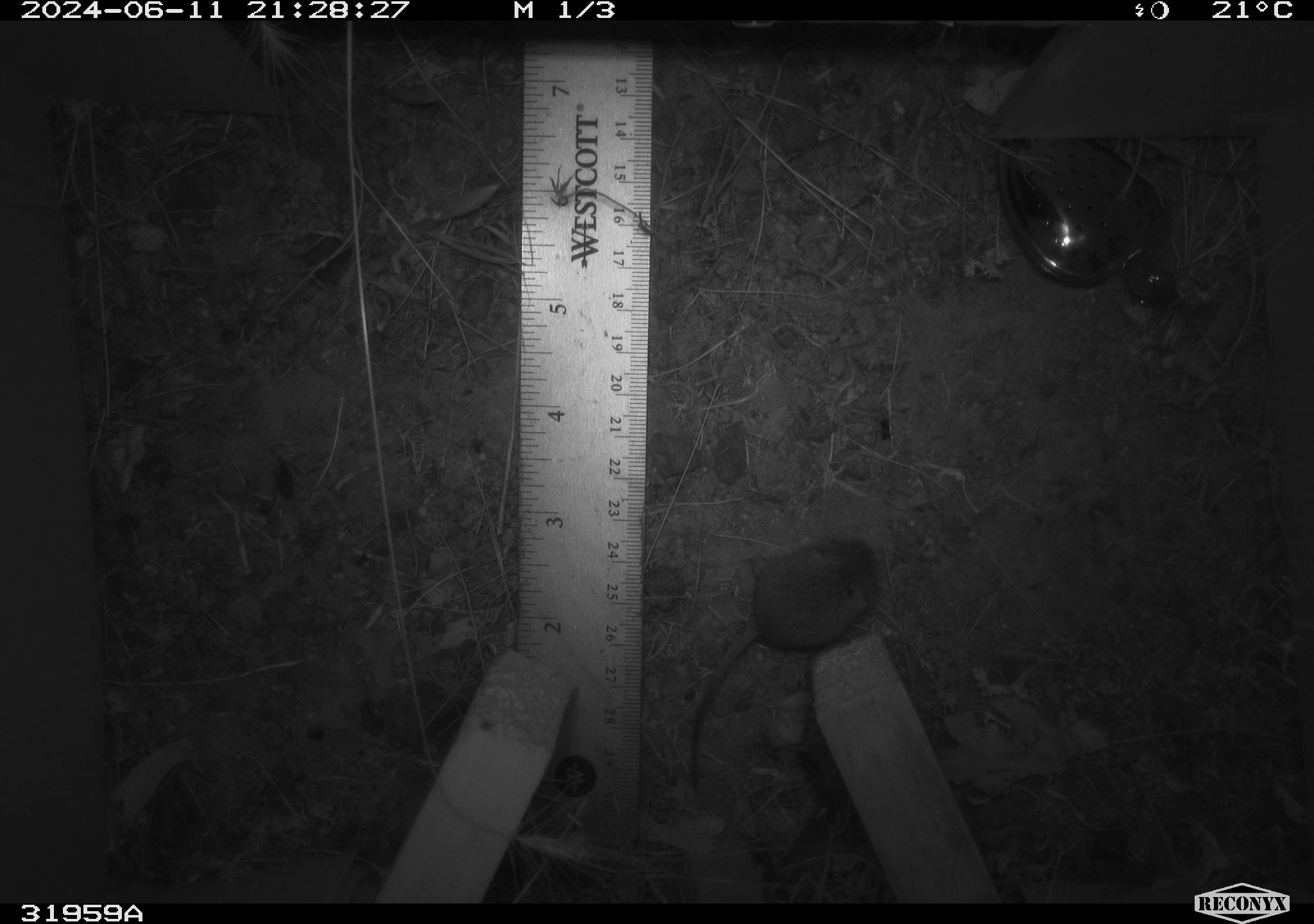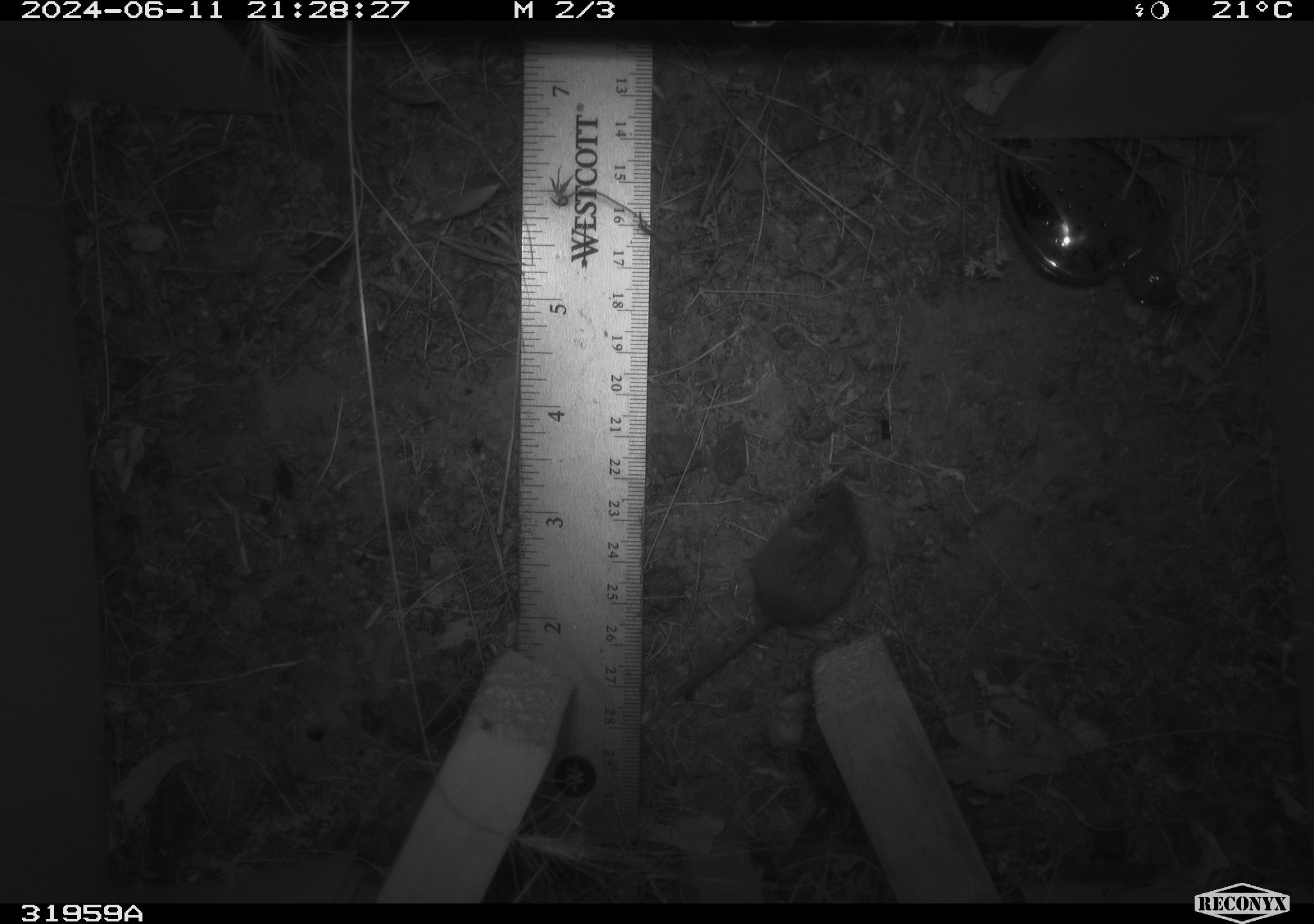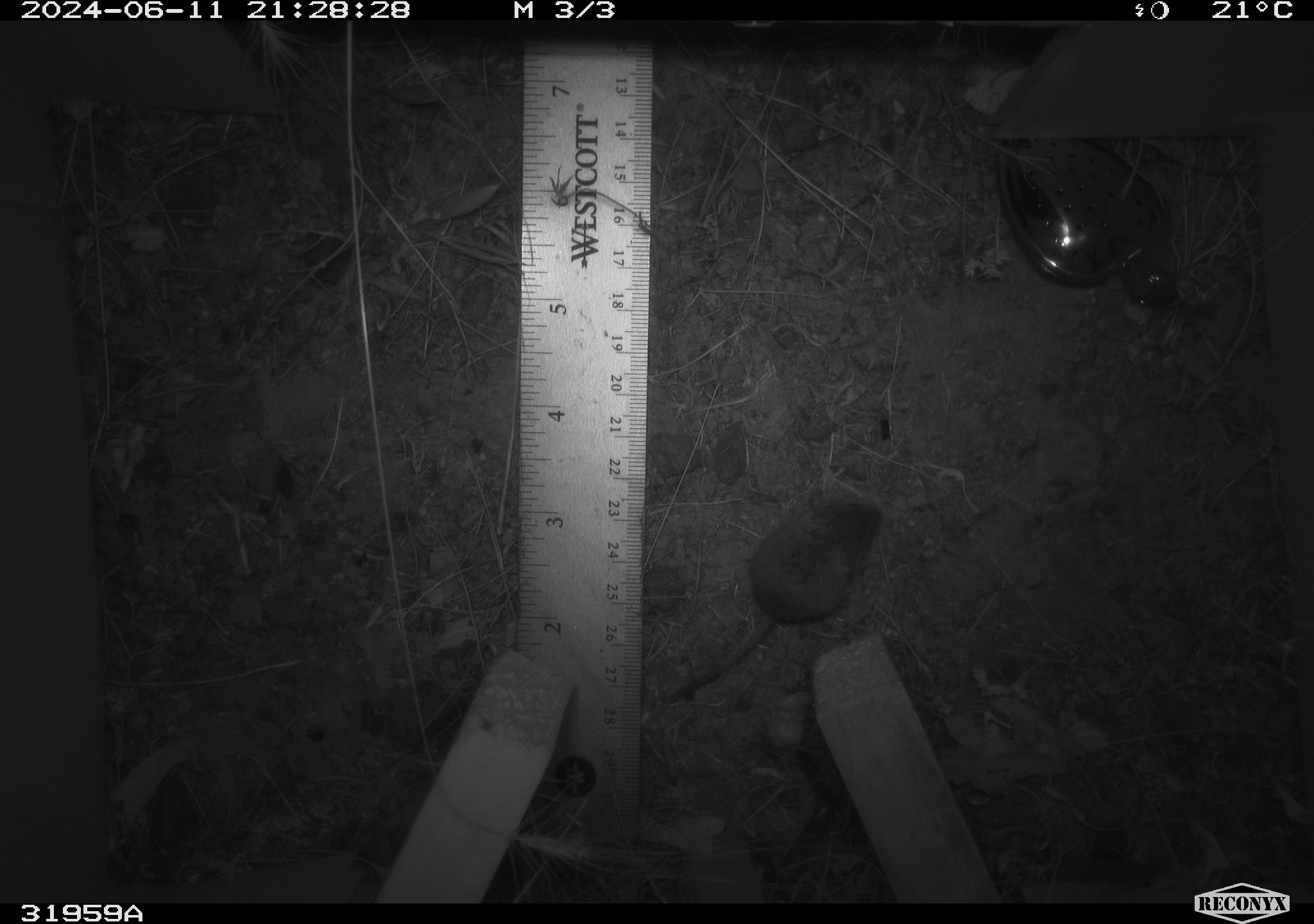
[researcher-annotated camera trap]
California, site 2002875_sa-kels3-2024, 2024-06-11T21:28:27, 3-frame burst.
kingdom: Animalia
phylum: Chordata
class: Mammalia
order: Rodentia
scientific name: Rodentia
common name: mouse species